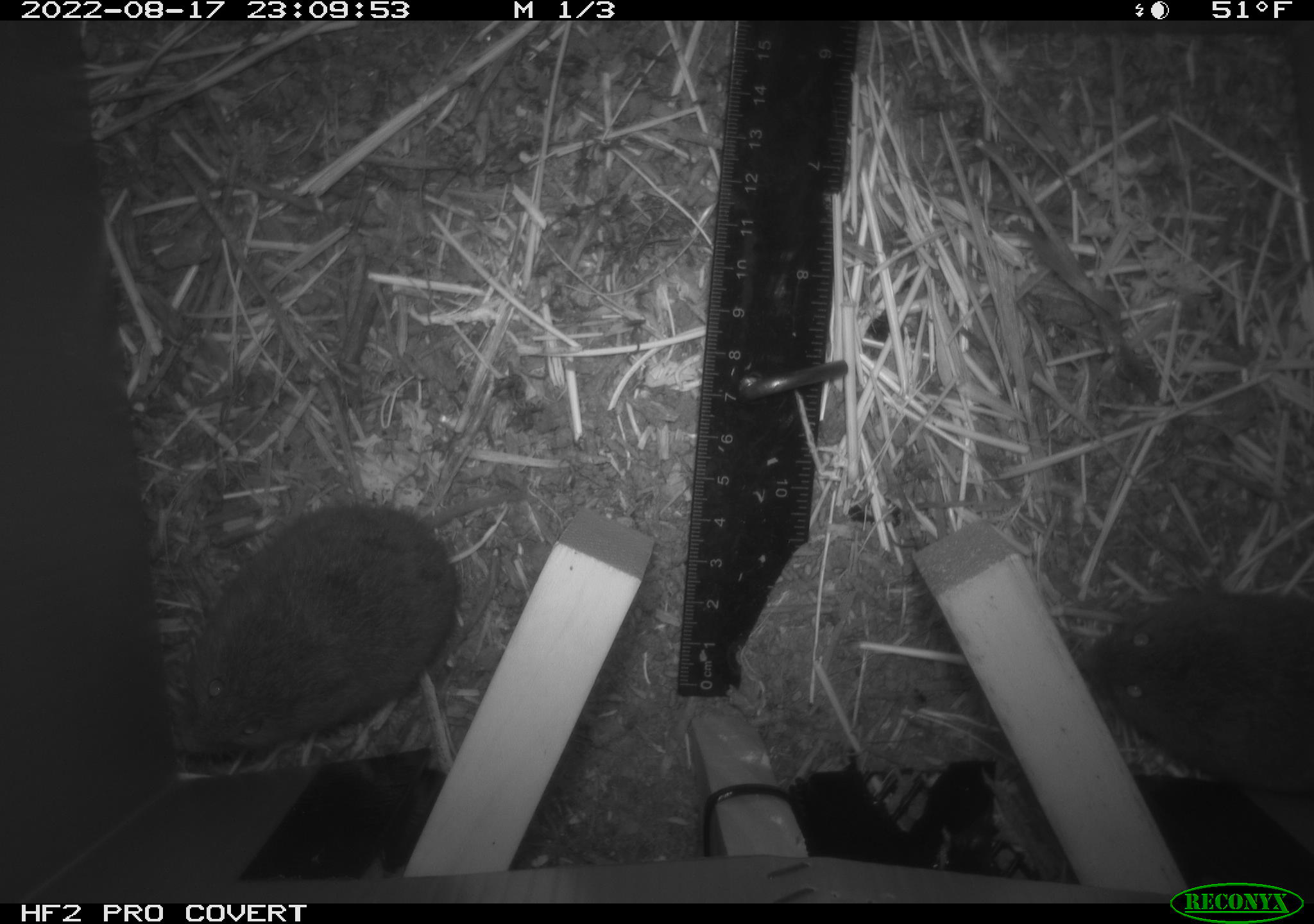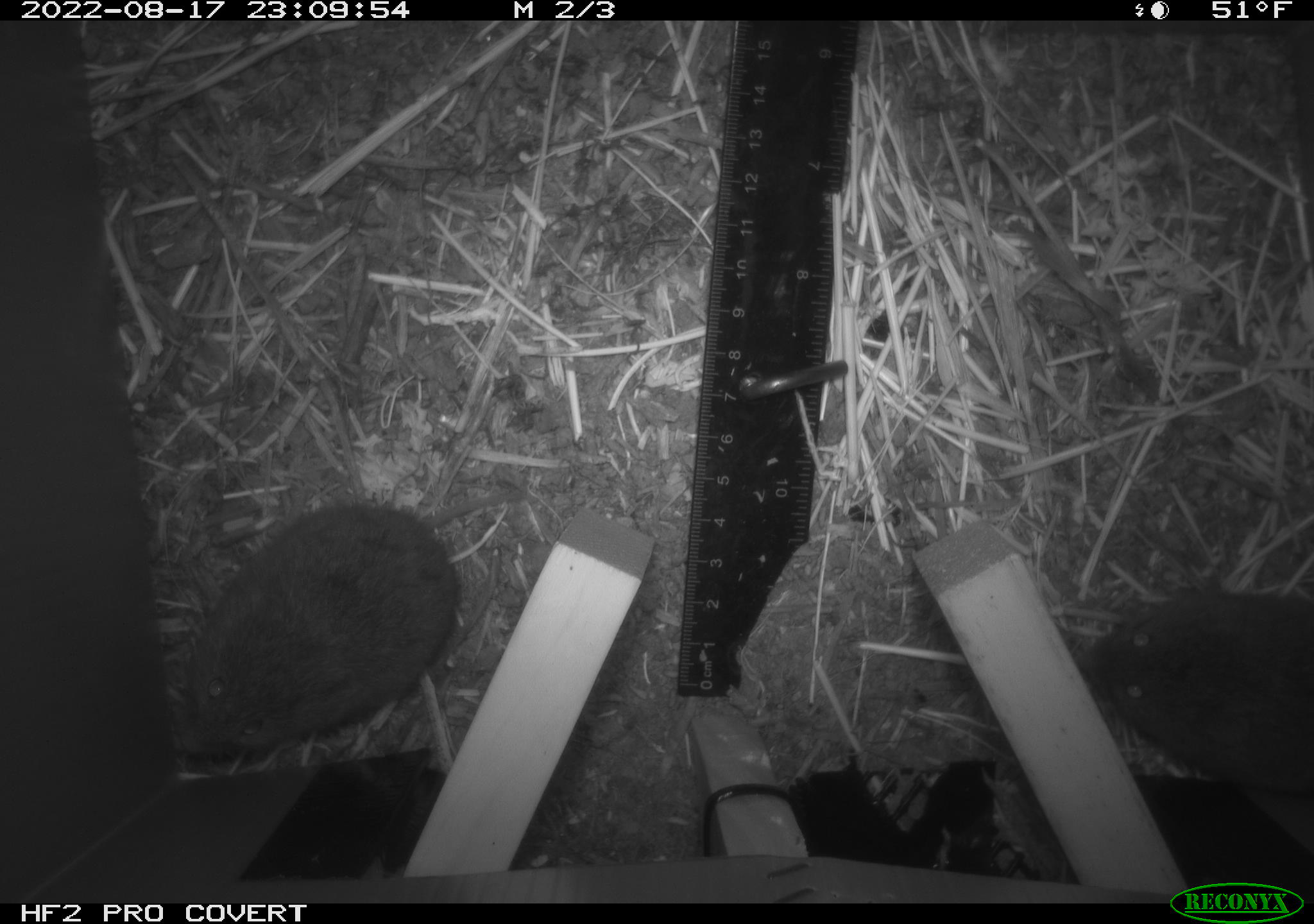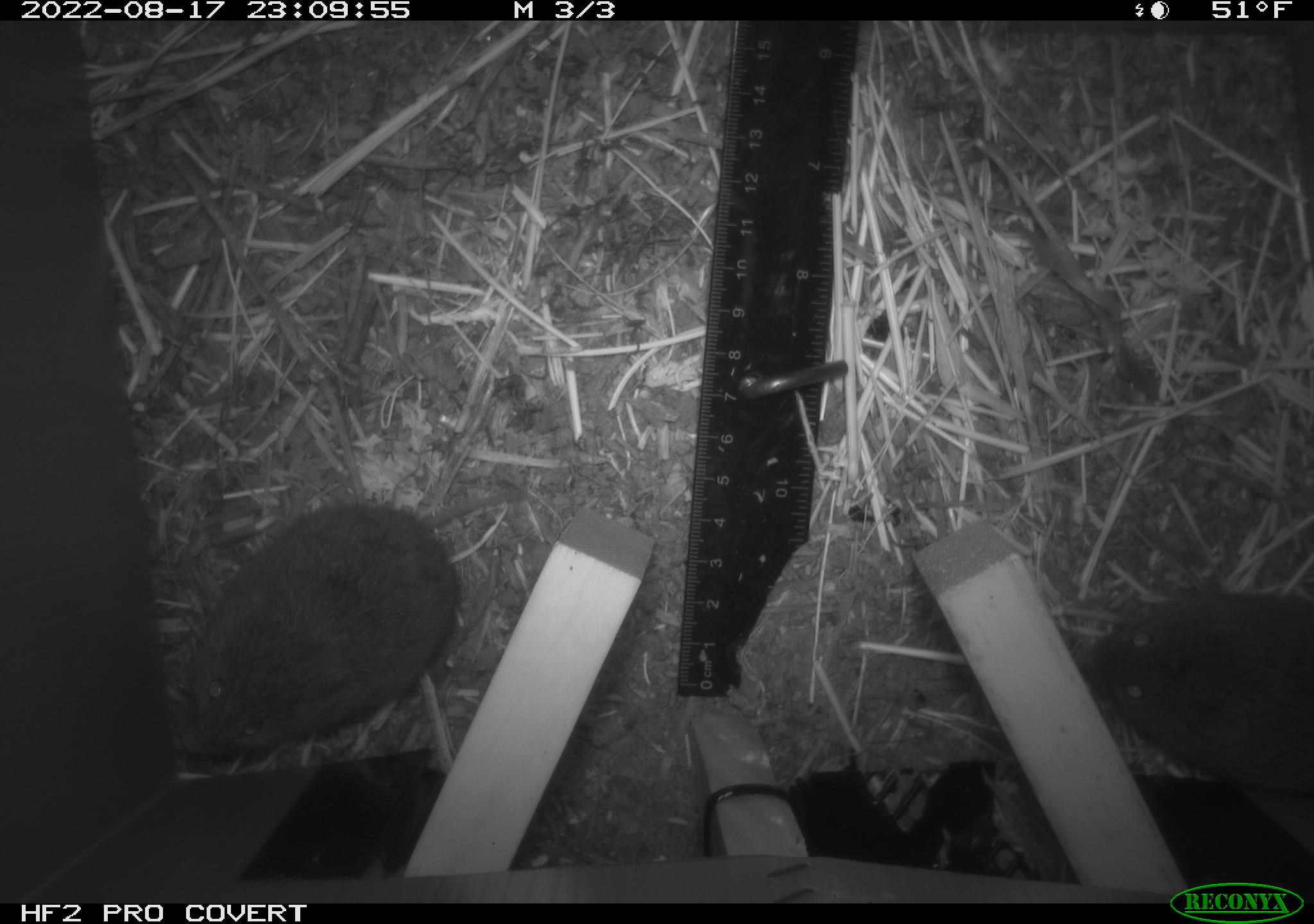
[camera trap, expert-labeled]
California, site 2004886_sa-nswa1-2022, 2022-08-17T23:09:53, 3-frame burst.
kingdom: Animalia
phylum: Chordata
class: Mammalia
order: Rodentia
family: Cricetidae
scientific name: Cricetidae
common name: hamsters, voles, lemmings, and allies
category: cricetidae family